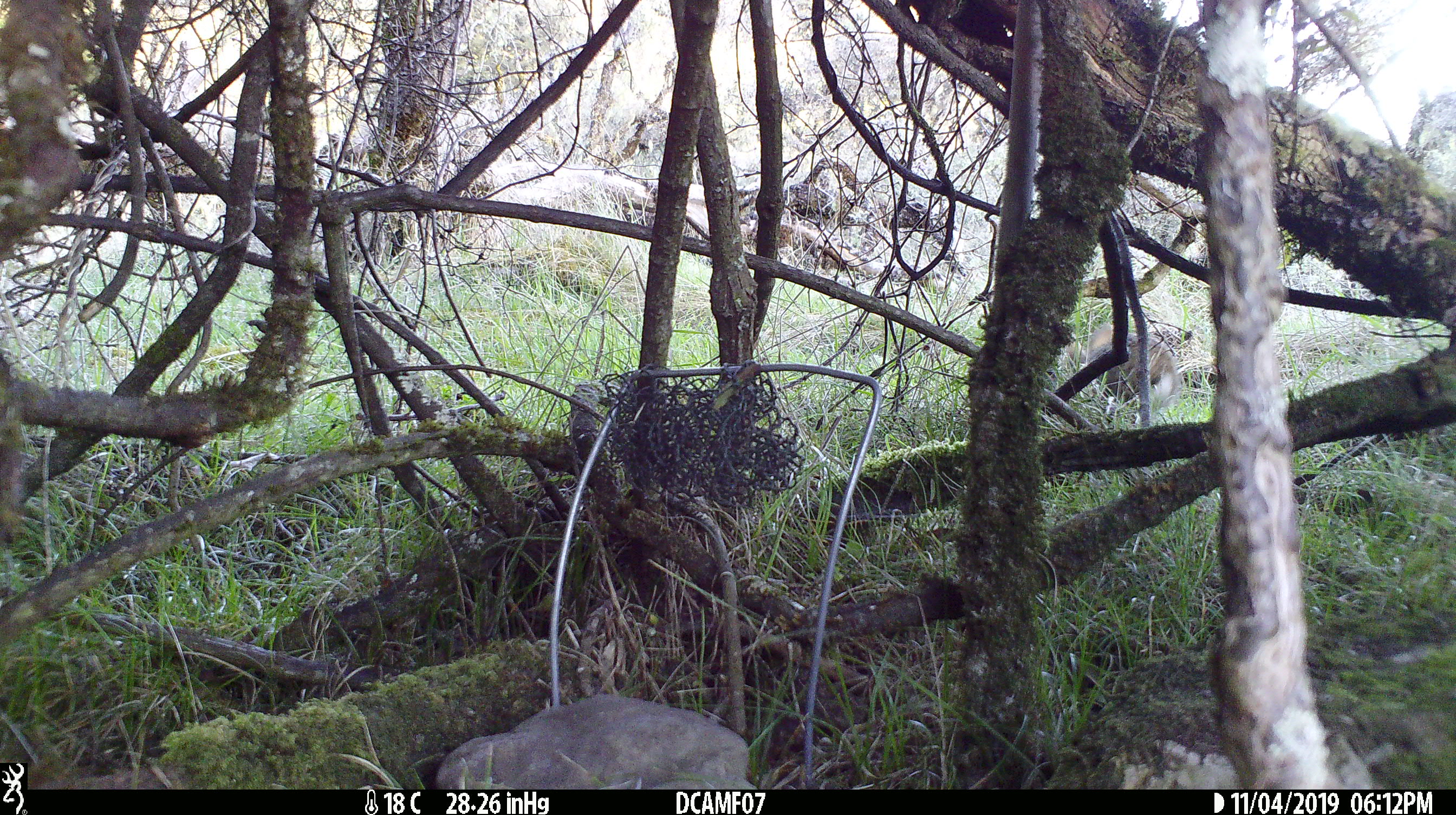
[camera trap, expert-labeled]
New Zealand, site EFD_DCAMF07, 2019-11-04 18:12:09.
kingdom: Animalia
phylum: Chordata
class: Mammalia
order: Lagomorpha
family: Leporidae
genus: Oryctolagus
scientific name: Oryctolagus cuniculus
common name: european rabbit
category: rabbit